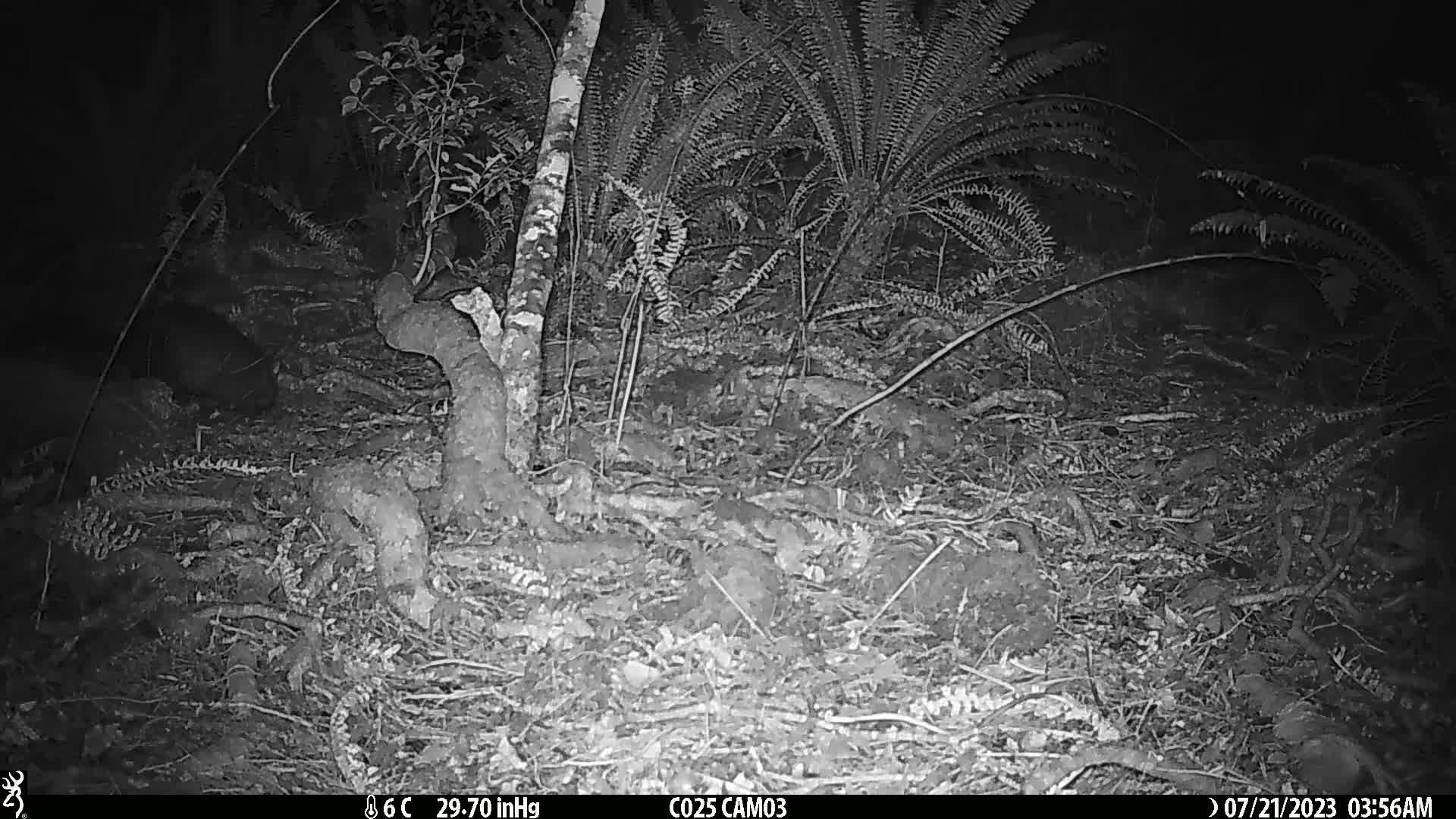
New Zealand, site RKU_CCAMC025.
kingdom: Animalia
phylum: Chordata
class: Mammalia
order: Diprotodontia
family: Phalangeridae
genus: Trichosurus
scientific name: Trichosurus vulpecula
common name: common brushtail possum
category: possum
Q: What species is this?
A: Possum (common brushtail possum) (Trichosurus vulpecula).